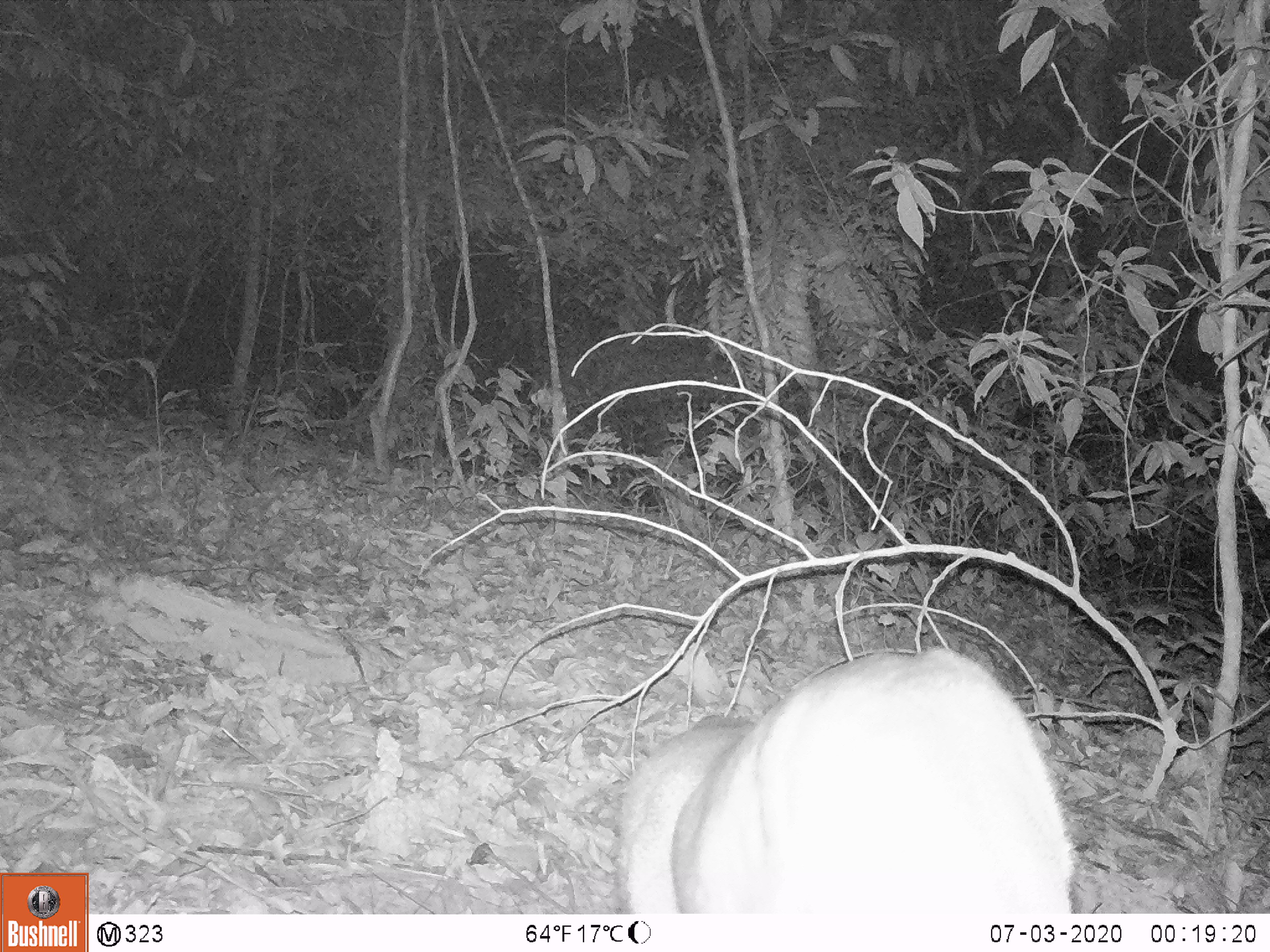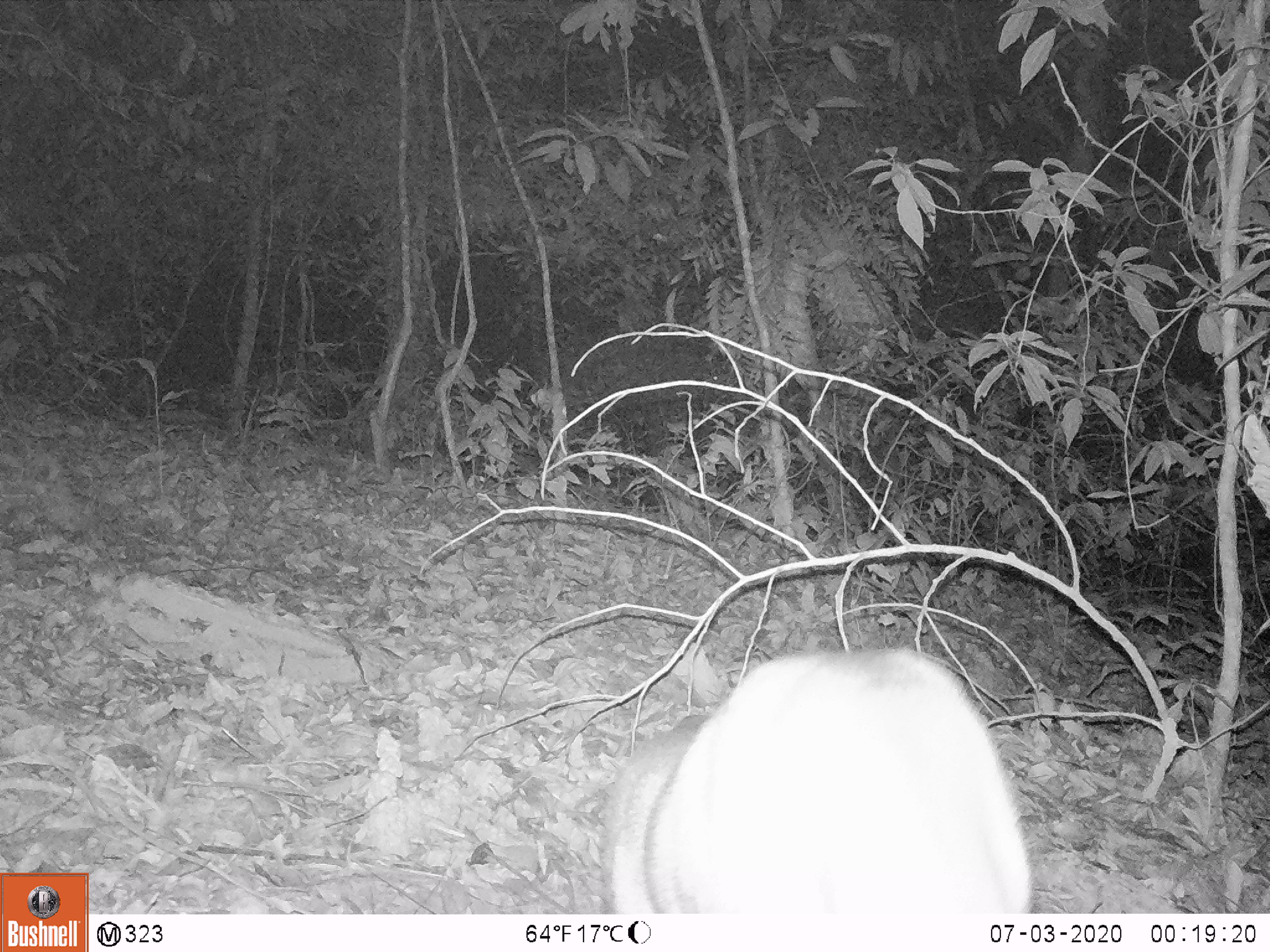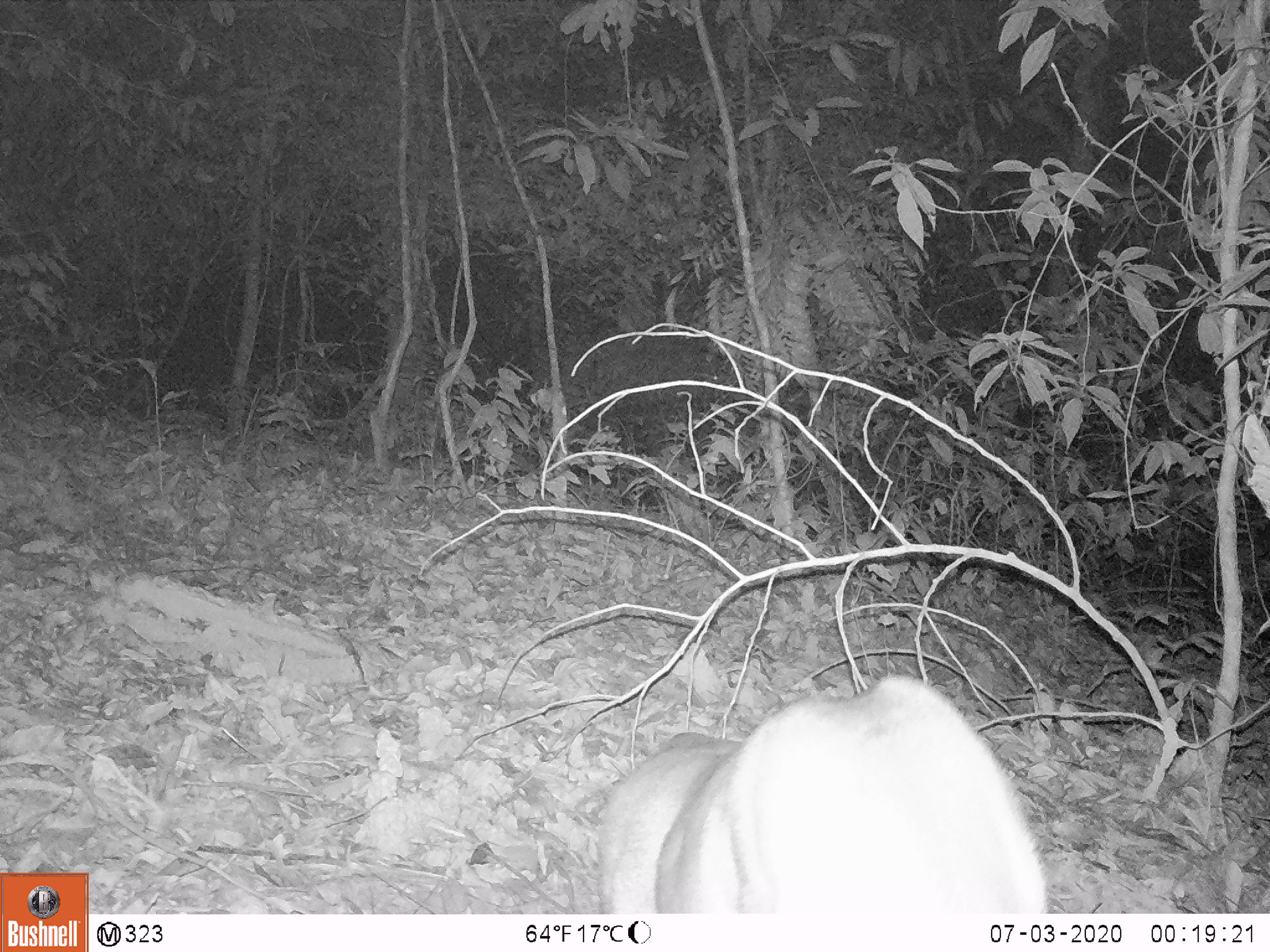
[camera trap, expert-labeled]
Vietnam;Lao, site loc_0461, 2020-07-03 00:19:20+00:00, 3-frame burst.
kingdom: Animalia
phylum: Chordata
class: Mammalia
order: Artiodactyla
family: Cervidae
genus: Muntiacus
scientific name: Muntiacus vuquangensis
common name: large-antlered muntjac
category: large antlered muntjac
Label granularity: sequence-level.